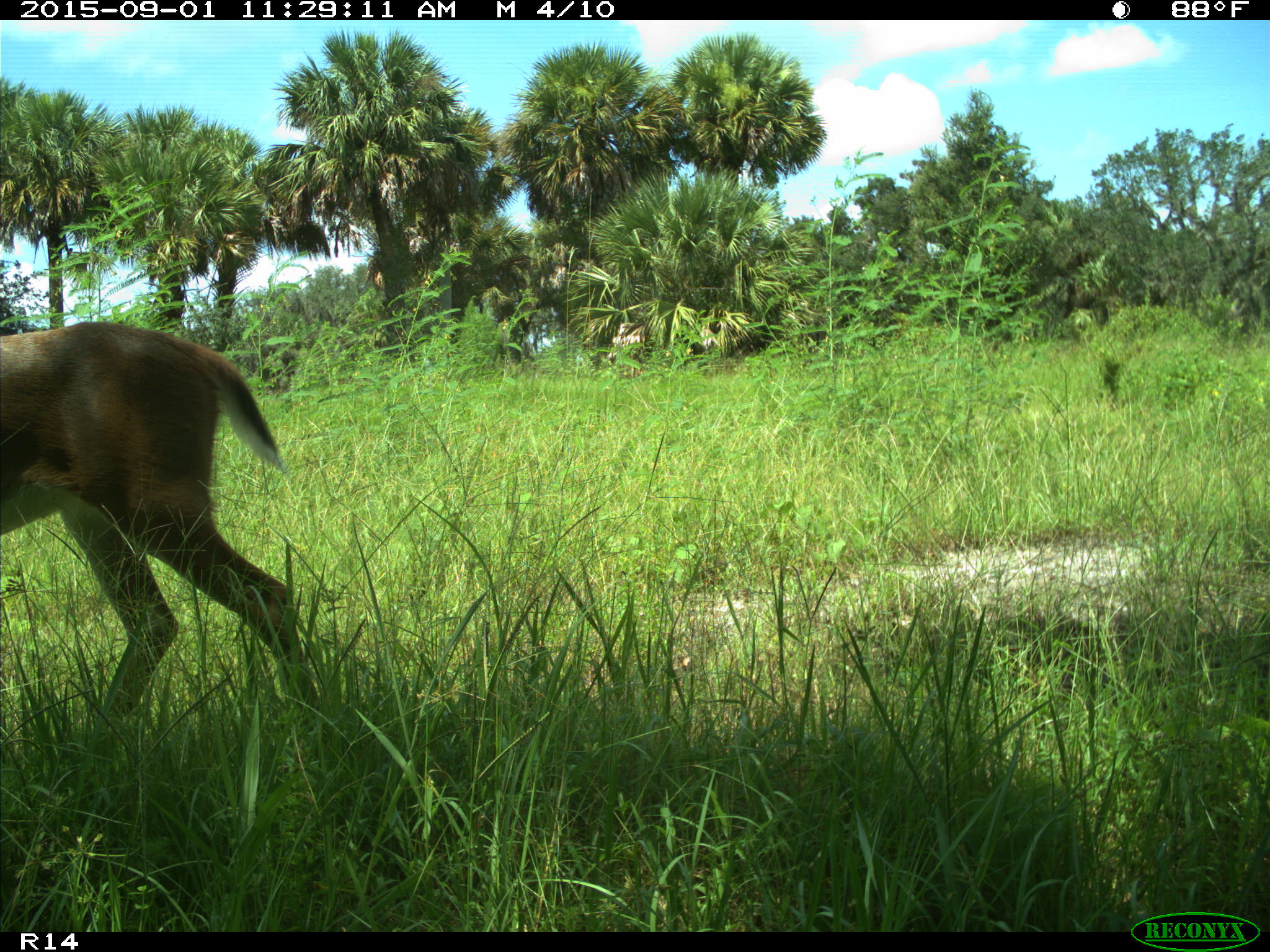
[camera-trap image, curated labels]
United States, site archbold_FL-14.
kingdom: Animalia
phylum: Chordata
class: Mammalia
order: Artiodactyla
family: Cervidae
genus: Odocoileus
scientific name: Odocoileus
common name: deer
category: unidentified deer